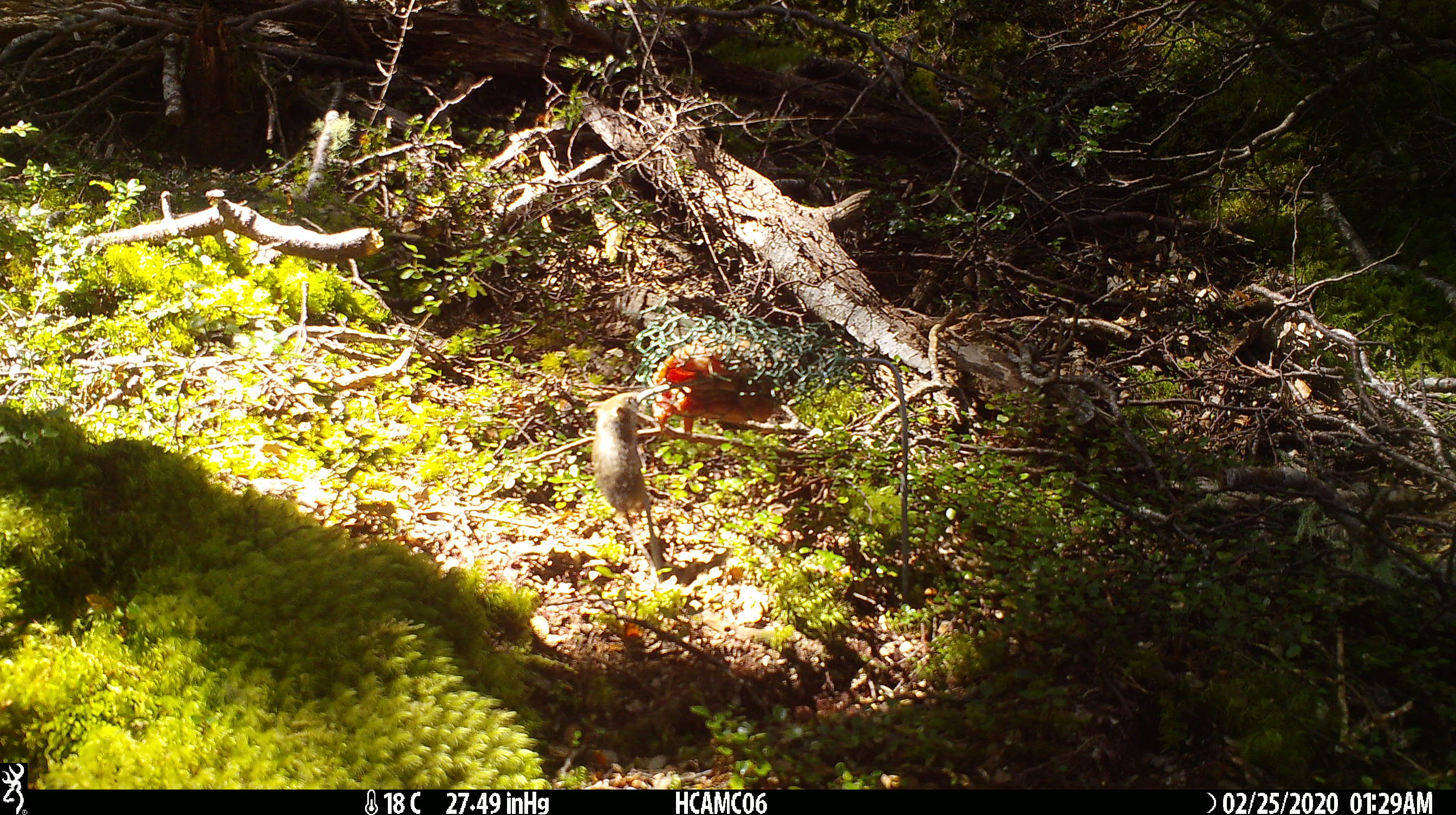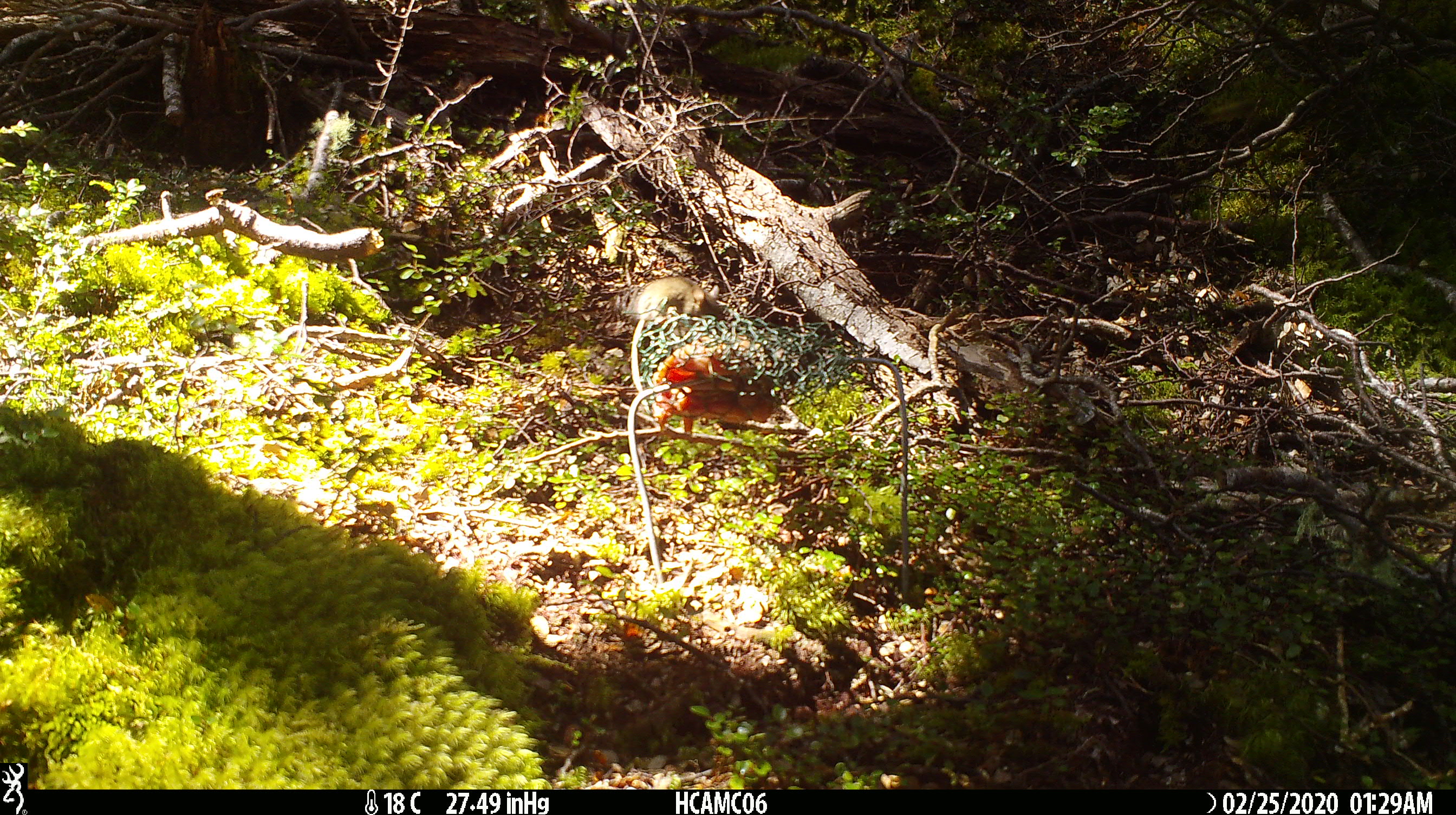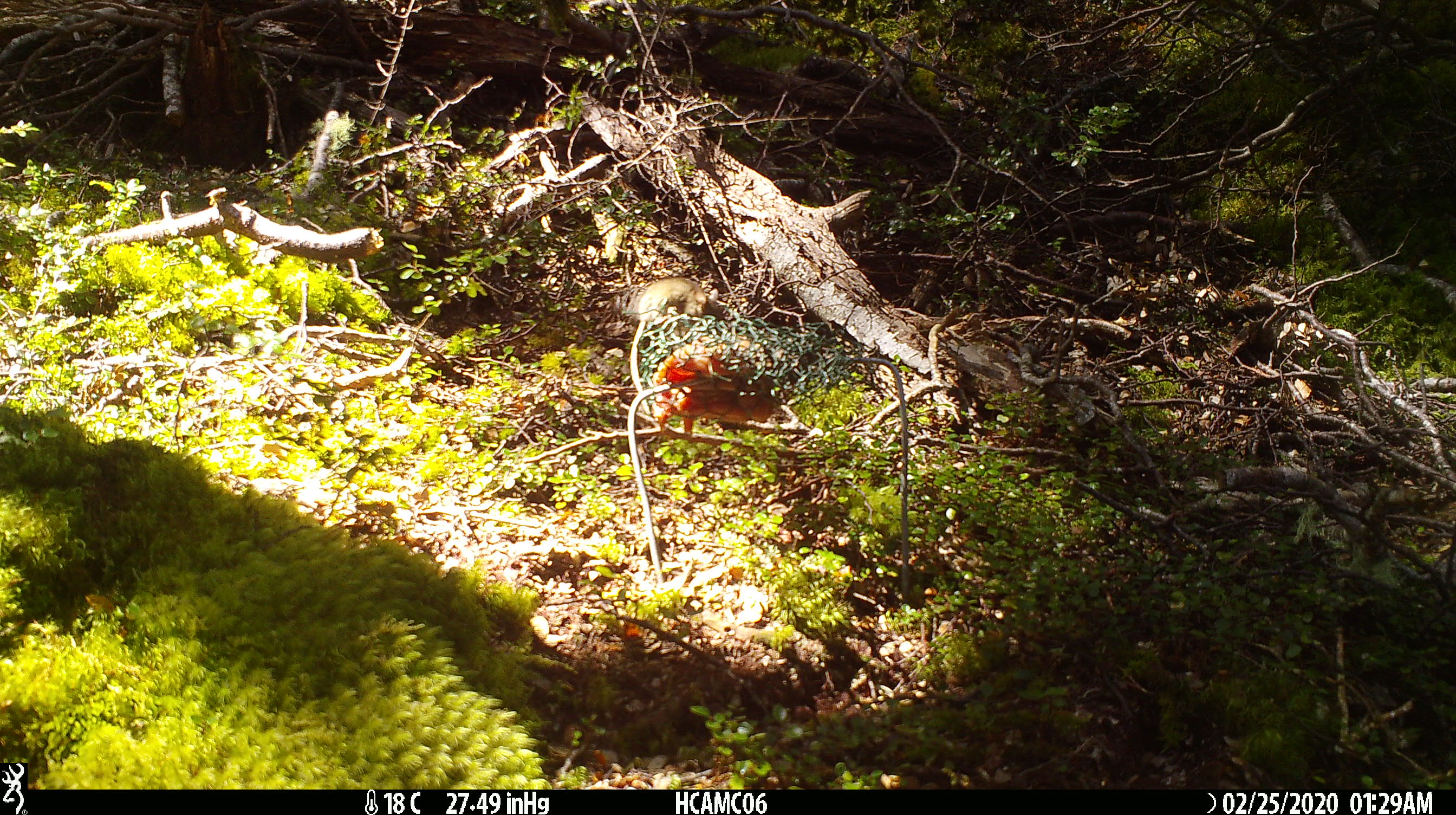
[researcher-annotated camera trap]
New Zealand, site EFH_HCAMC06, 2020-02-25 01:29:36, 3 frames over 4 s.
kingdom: Animalia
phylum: Chordata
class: Mammalia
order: Rodentia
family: Muridae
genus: Mus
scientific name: Mus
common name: mouse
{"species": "mouse (Mus)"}